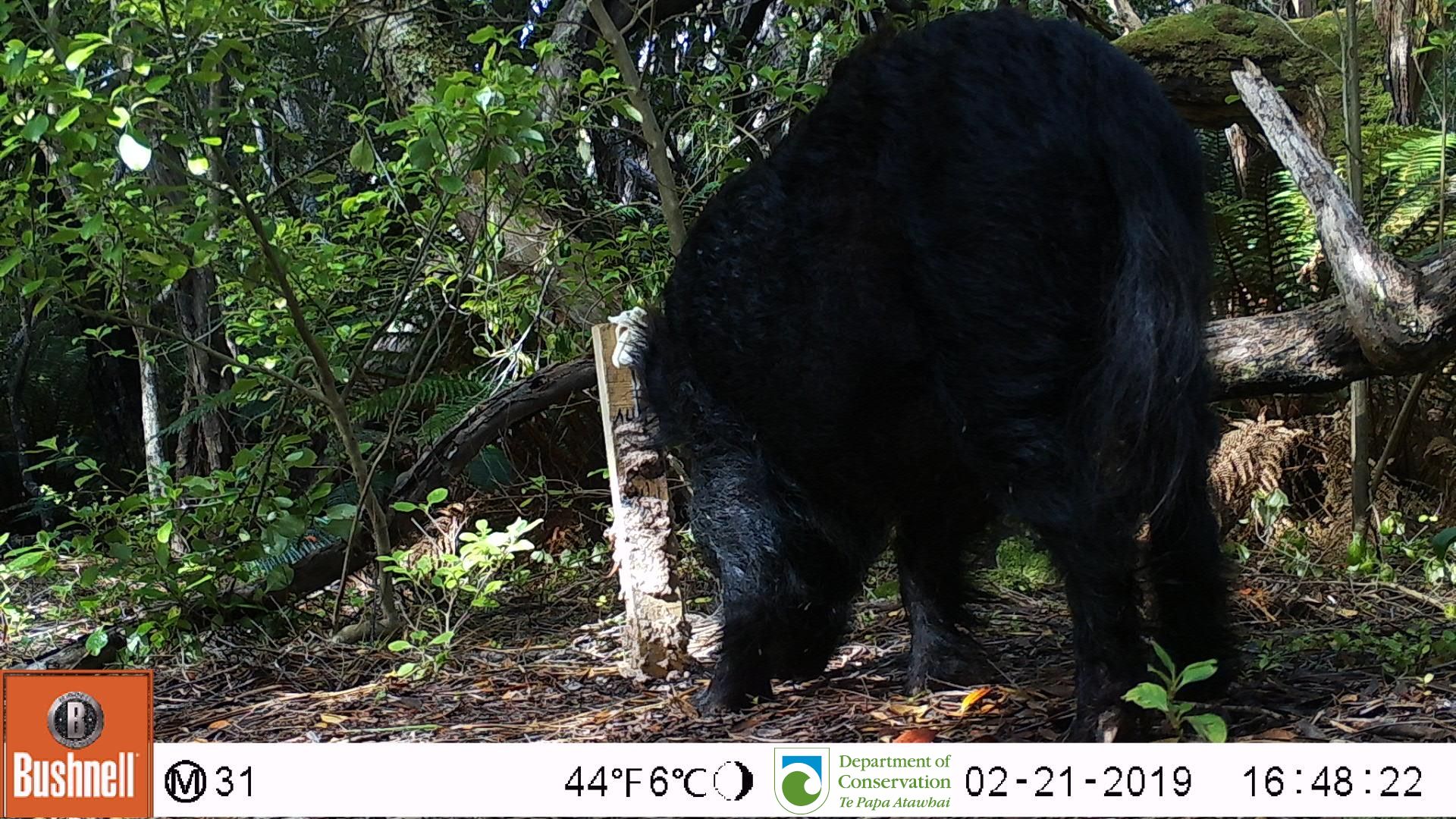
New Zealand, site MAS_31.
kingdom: Animalia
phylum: Chordata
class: Mammalia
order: Artiodactyla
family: Suidae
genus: Sus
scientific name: Sus scrofa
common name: pig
Pig (Sus scrofa).